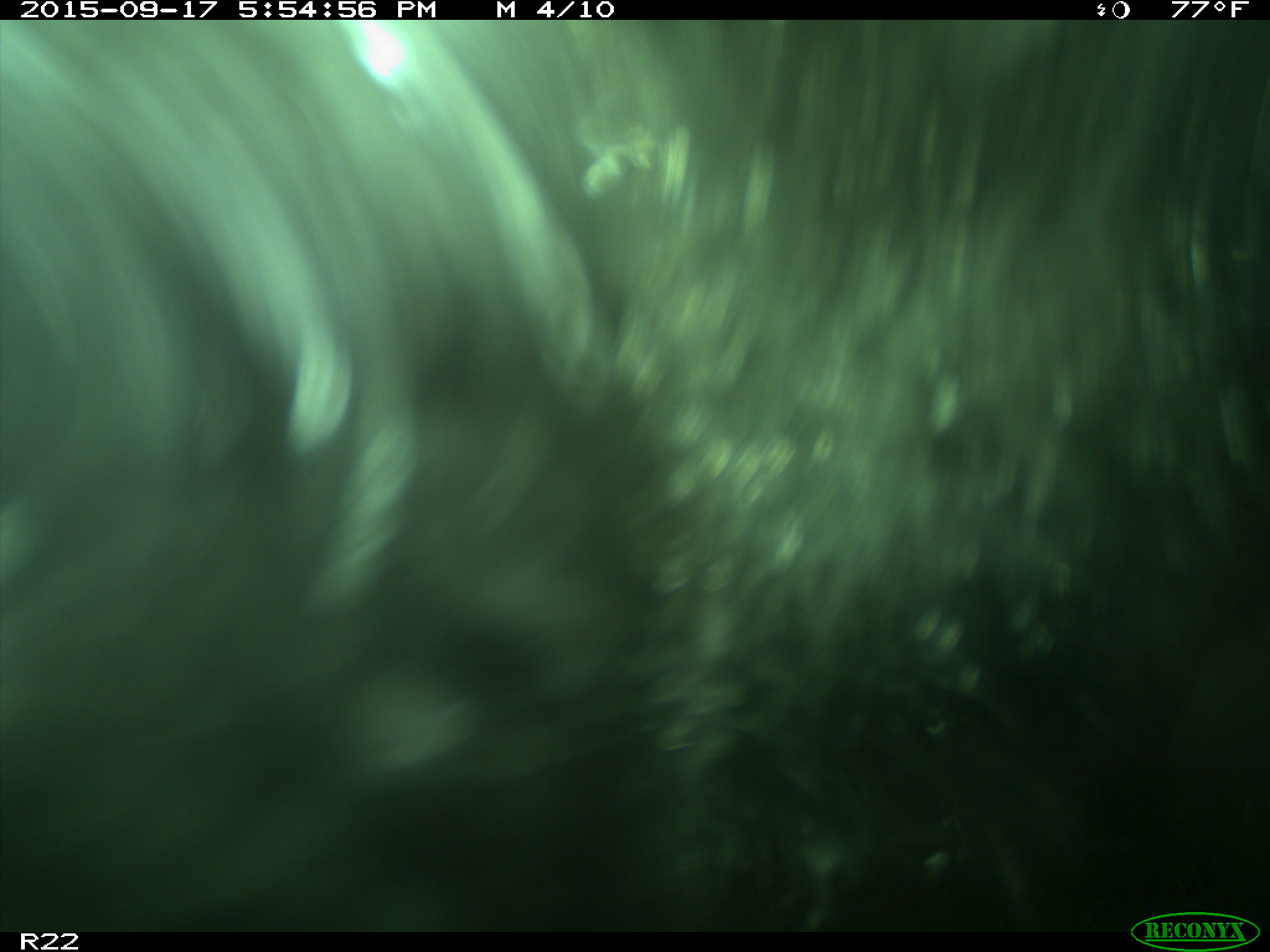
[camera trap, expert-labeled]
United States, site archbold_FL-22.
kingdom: Animalia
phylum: Chordata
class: Mammalia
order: Artiodactyla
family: Bovidae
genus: Bos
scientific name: Bos taurus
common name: domestic cow